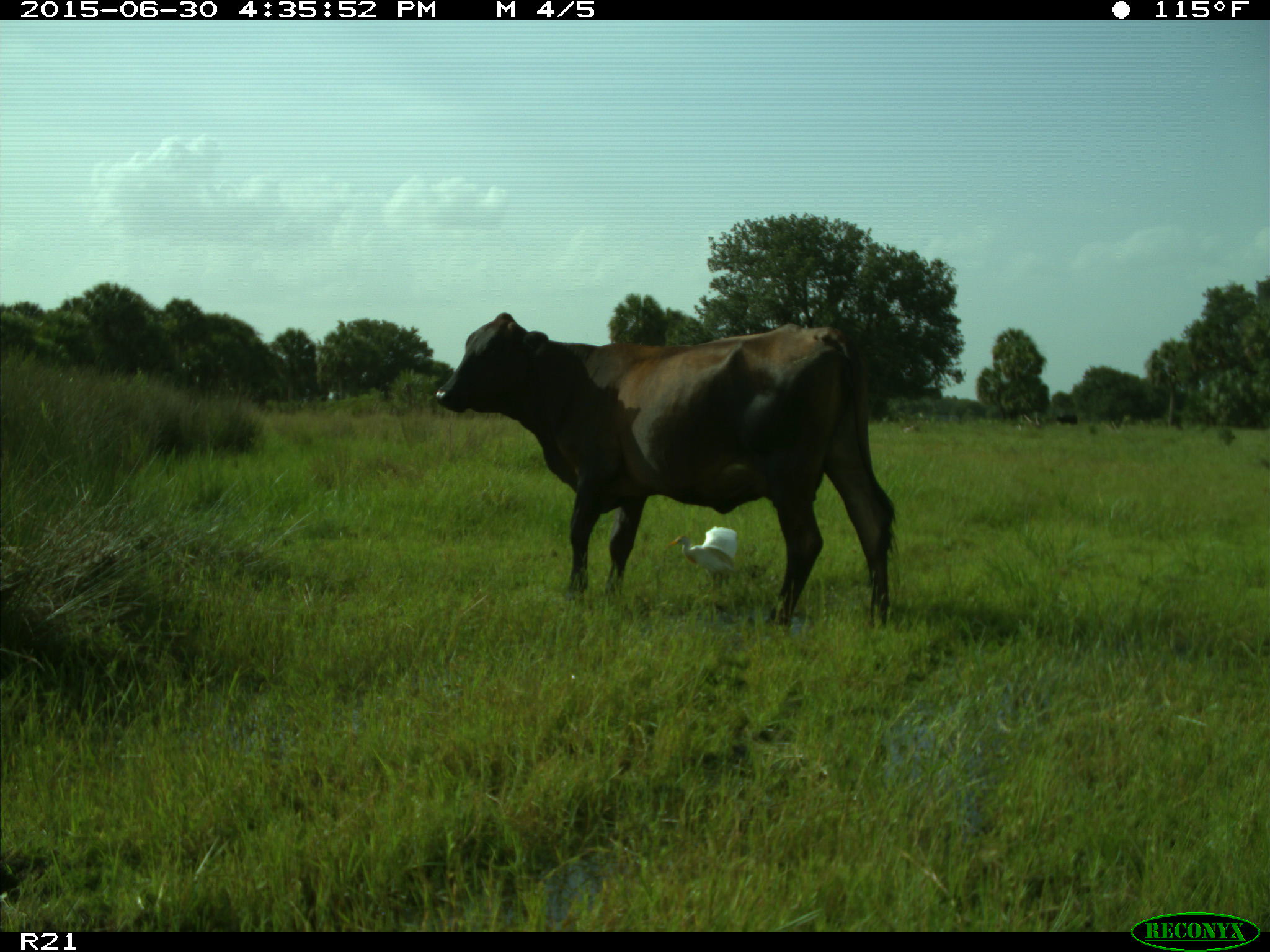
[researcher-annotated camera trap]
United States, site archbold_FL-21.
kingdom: Animalia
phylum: Chordata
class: Mammalia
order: Artiodactyla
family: Bovidae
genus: Bos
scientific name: Bos taurus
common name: domestic cow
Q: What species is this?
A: Bos taurus (domestic cow).